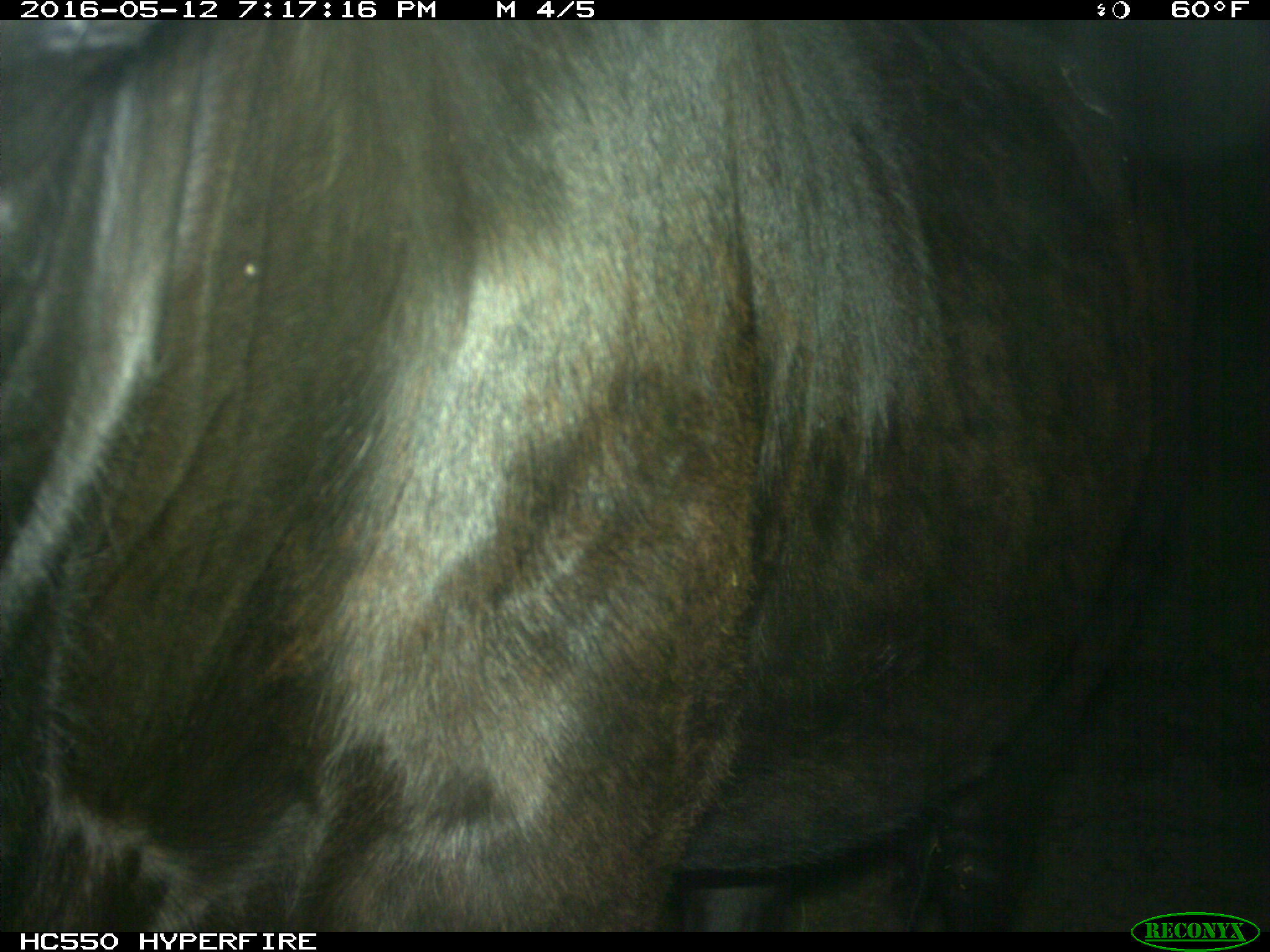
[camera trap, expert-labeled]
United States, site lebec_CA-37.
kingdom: Animalia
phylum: Chordata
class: Mammalia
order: Artiodactyla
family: Bovidae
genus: Bos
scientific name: Bos taurus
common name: domestic cow